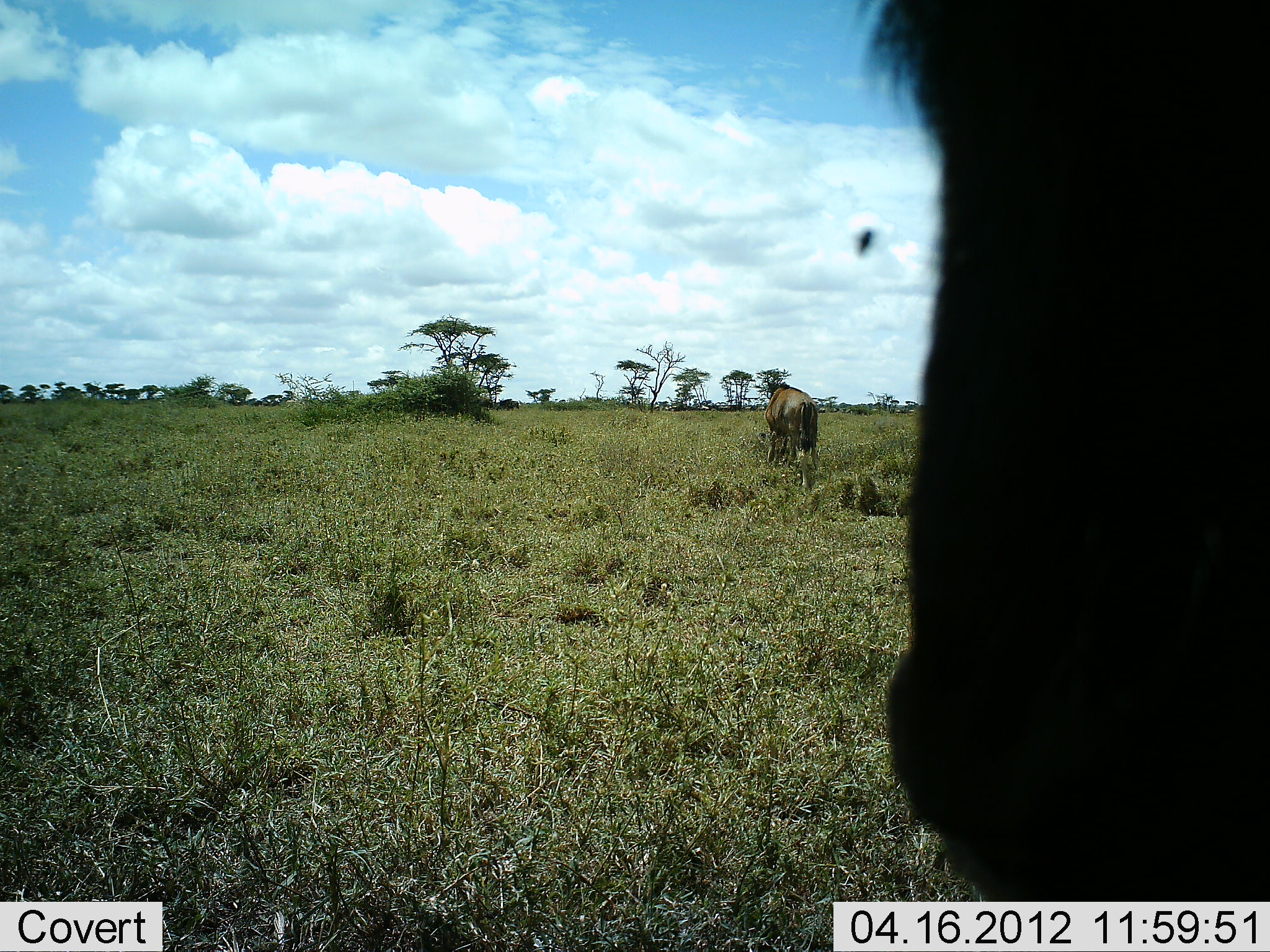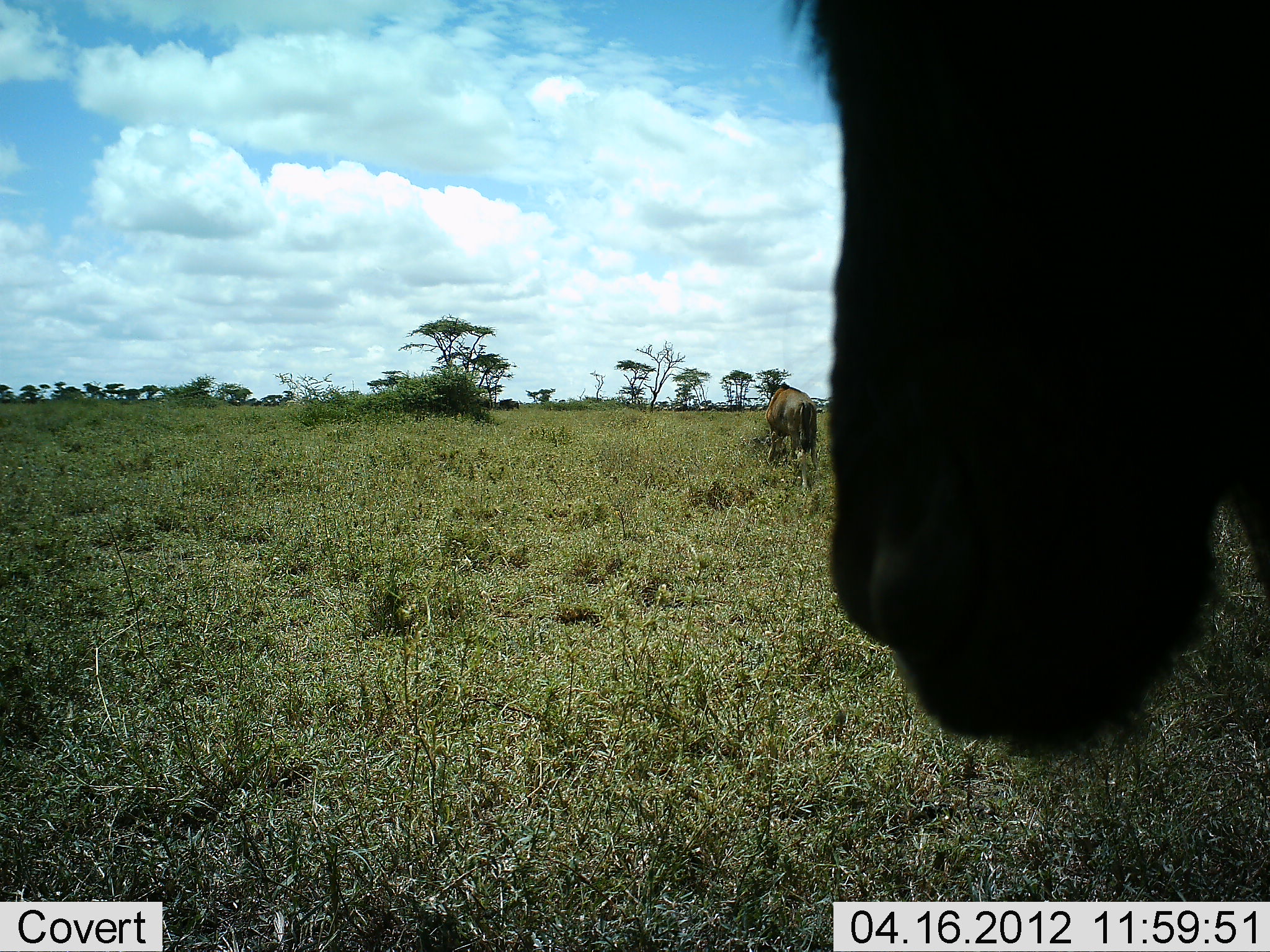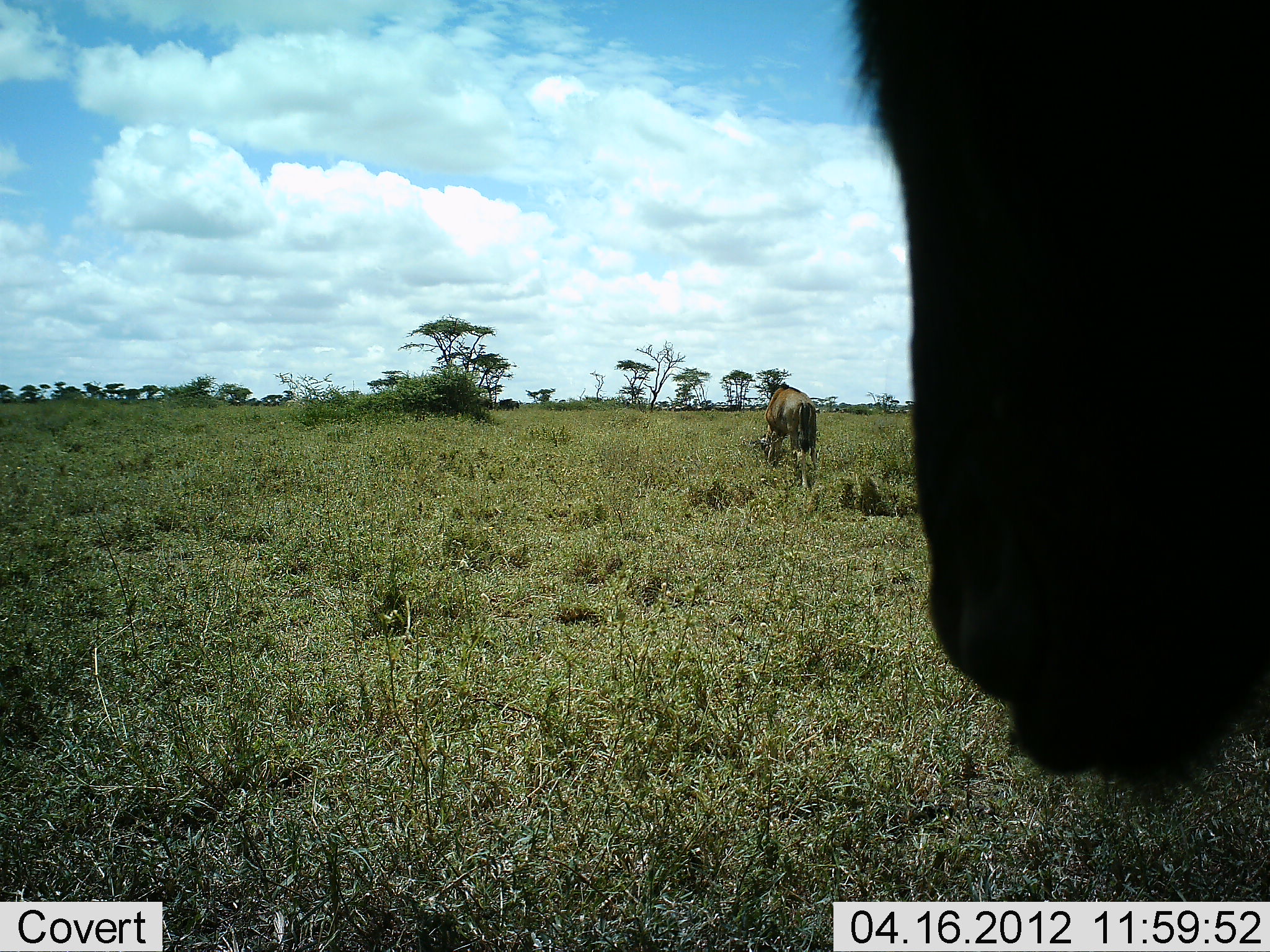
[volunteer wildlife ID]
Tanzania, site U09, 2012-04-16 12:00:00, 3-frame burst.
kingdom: Animalia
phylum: Chordata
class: Mammalia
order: Artiodactyla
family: Bovidae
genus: Connochaetes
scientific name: Connochaetes taurinus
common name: blue wildebeest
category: wildebeest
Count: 2.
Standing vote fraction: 95%.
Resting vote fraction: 5%.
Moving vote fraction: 5%.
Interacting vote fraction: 0%.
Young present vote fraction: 5%.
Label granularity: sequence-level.